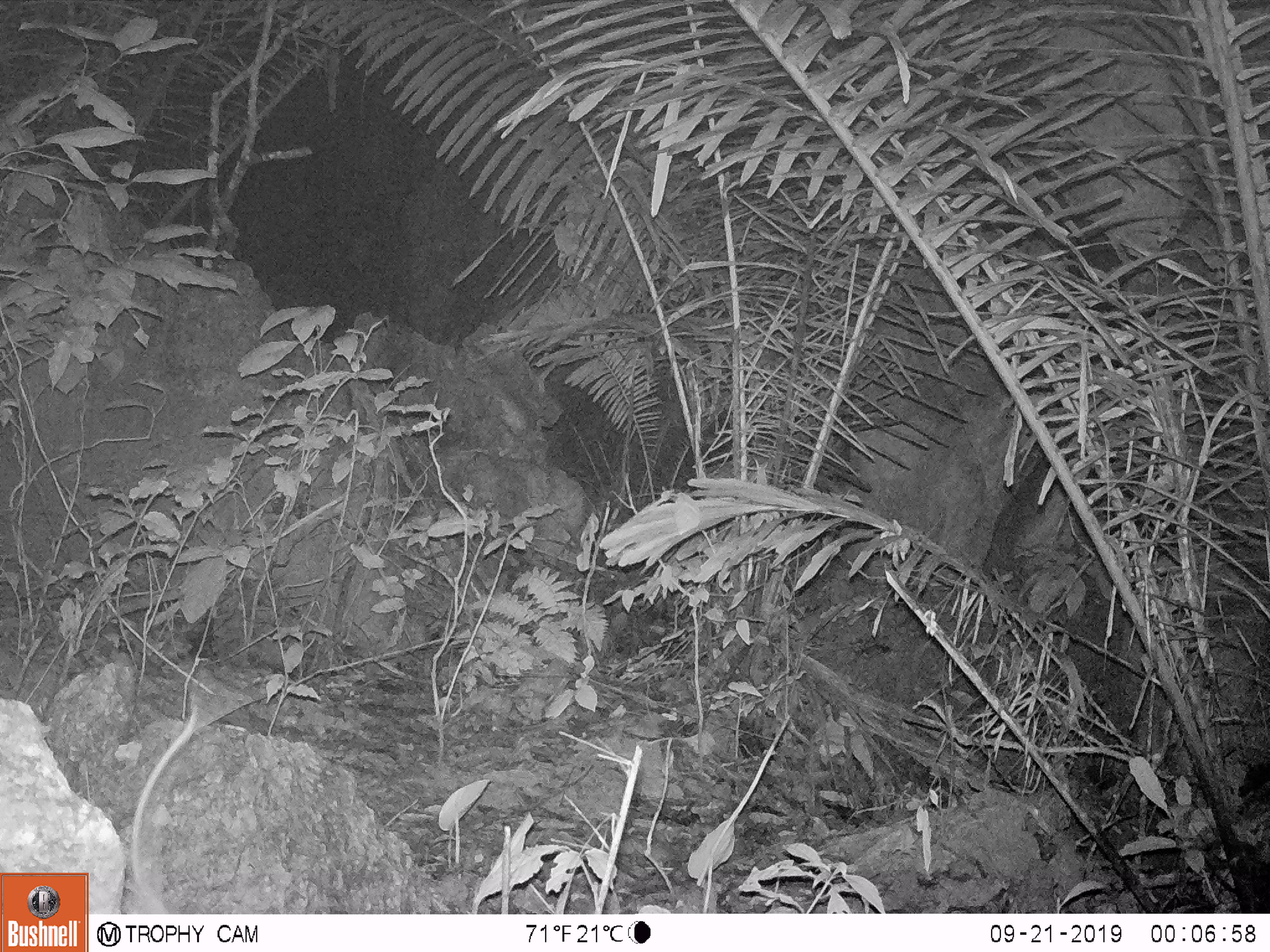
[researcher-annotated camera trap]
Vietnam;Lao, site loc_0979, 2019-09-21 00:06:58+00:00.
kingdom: Animalia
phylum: Chordata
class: Mammalia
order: Rodentia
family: Muridae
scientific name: Muridae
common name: old-world mice and rats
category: unidentified murid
Unidentified murid (old-world mice and rats) (Muridae). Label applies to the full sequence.